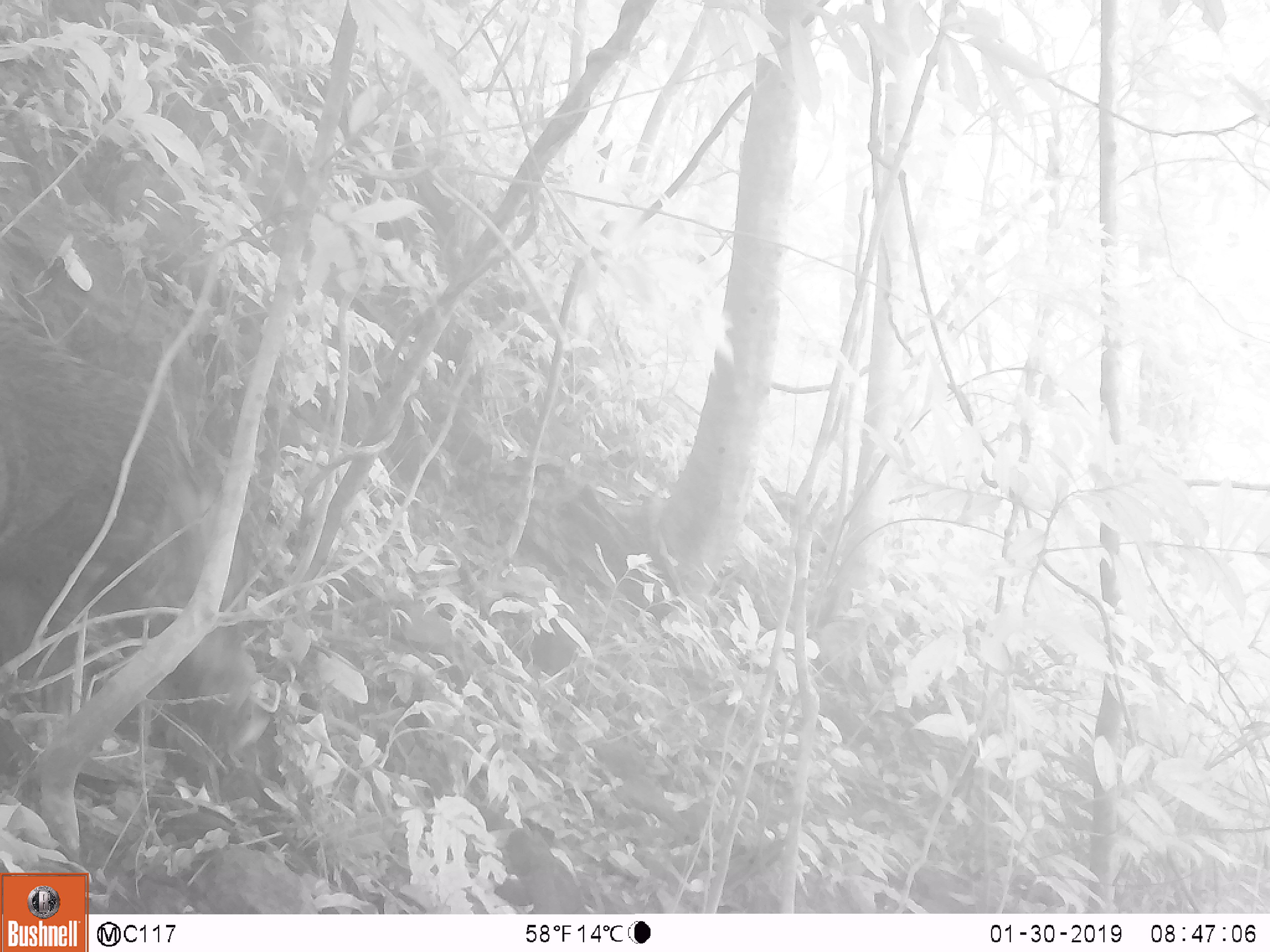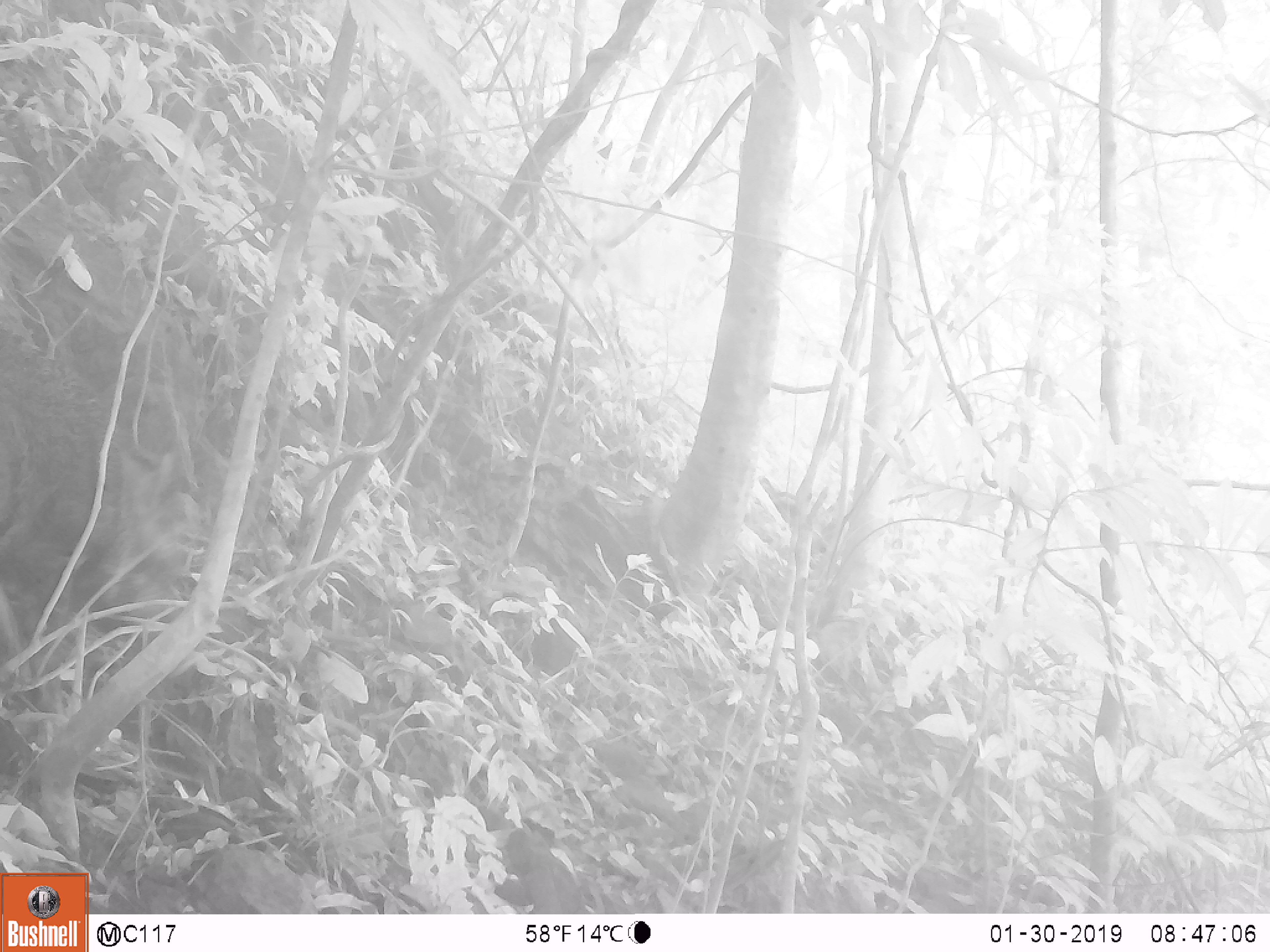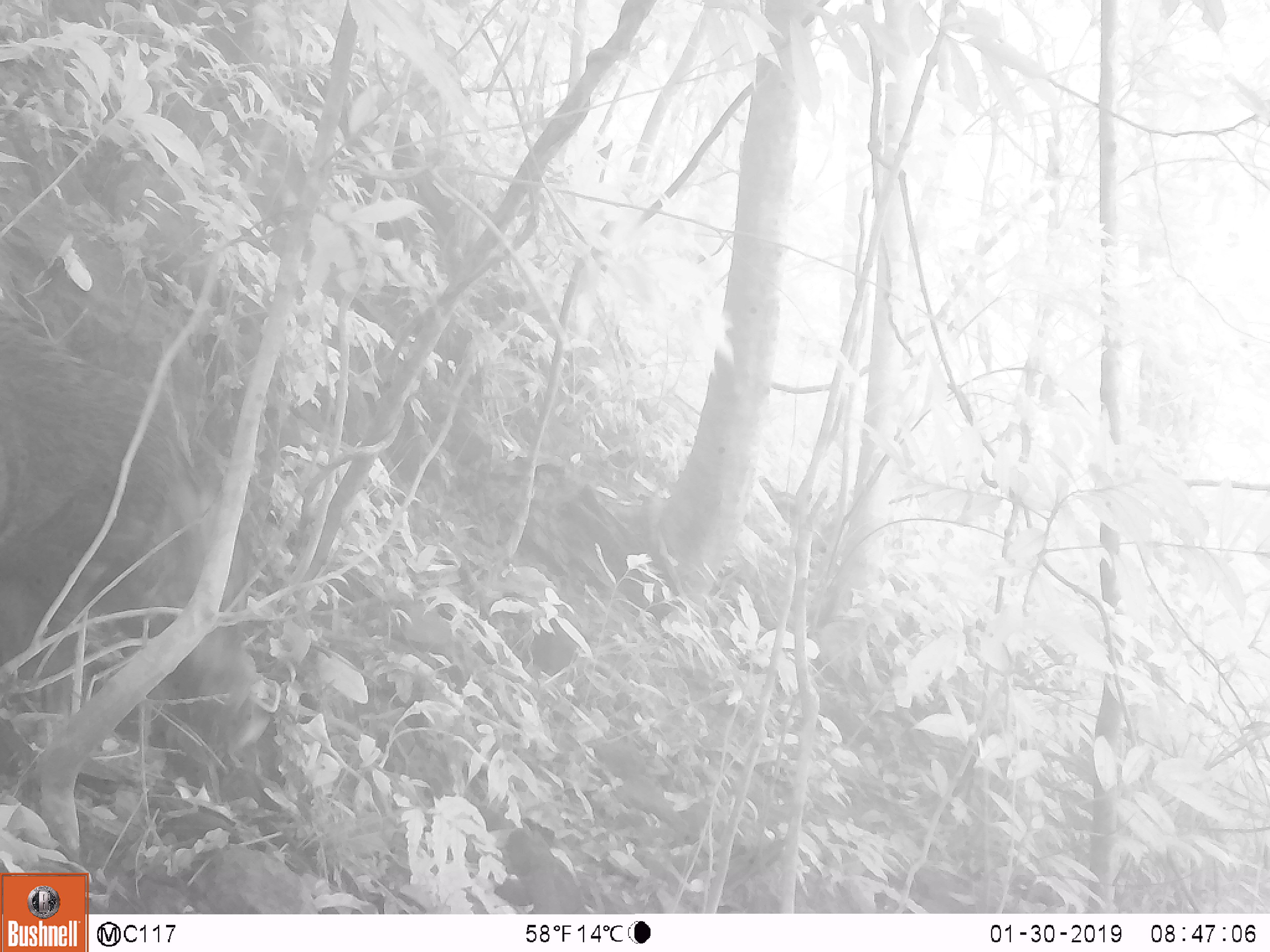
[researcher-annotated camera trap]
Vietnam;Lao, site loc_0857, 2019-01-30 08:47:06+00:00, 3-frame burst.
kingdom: Animalia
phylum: Chordata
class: Mammalia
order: Artiodactyla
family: Suidae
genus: Sus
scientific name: Sus scrofa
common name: eurasian wild pig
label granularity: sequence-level